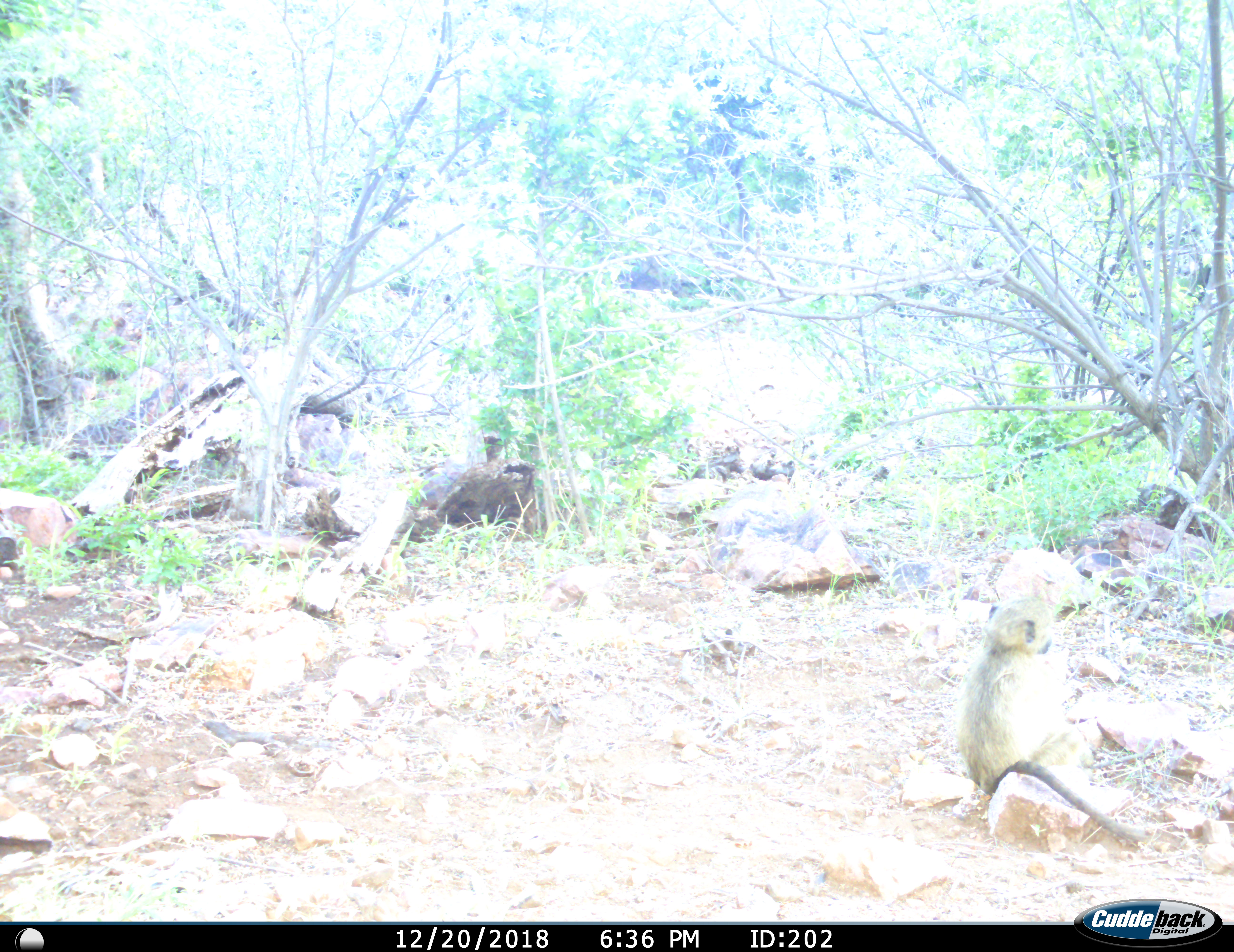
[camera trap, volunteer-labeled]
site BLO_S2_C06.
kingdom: Animalia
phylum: Chordata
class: Mammalia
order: Primates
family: Cercopithecidae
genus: Papio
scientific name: Papio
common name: baboon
Baboon (Papio), count 1. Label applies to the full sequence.